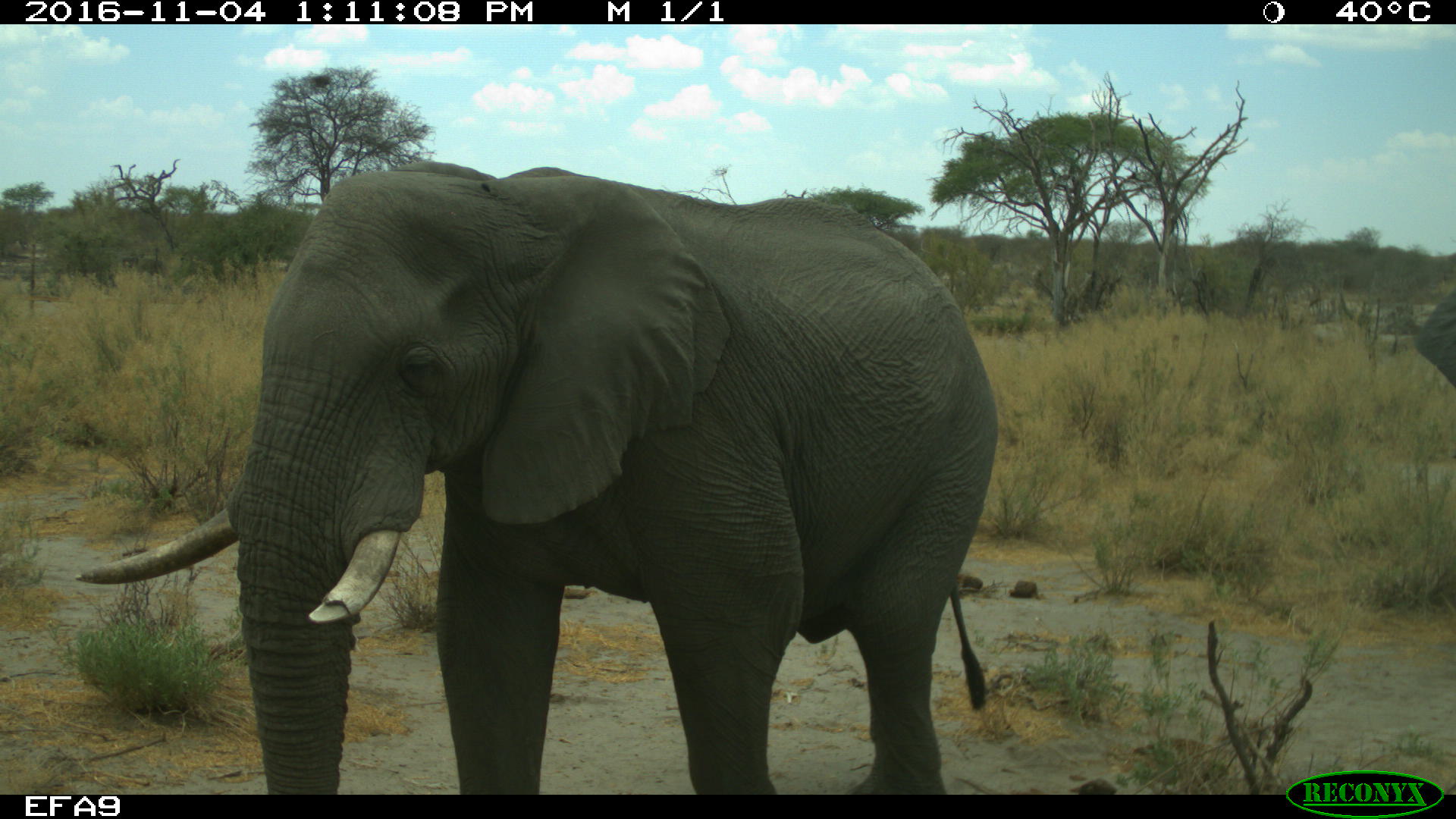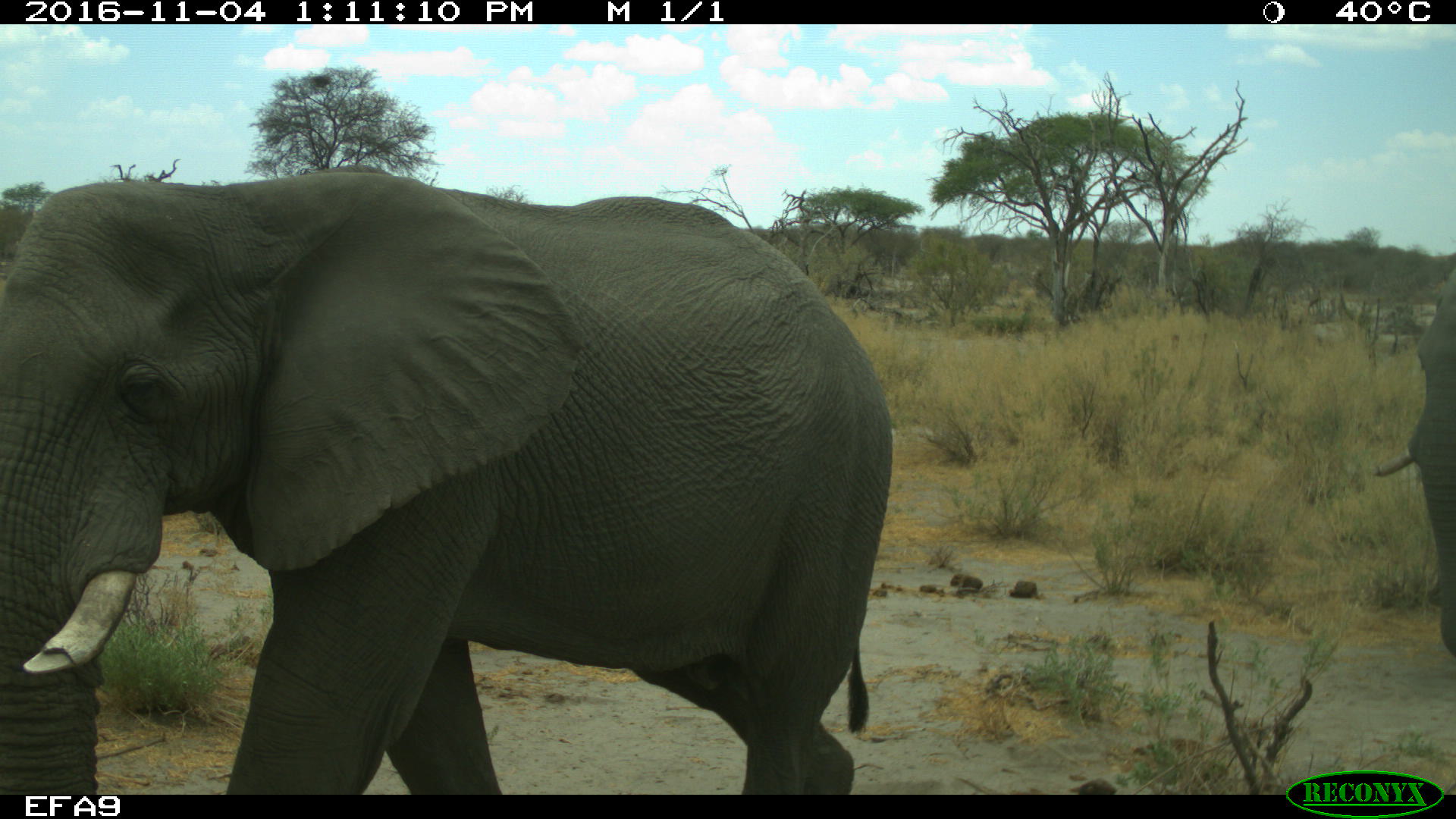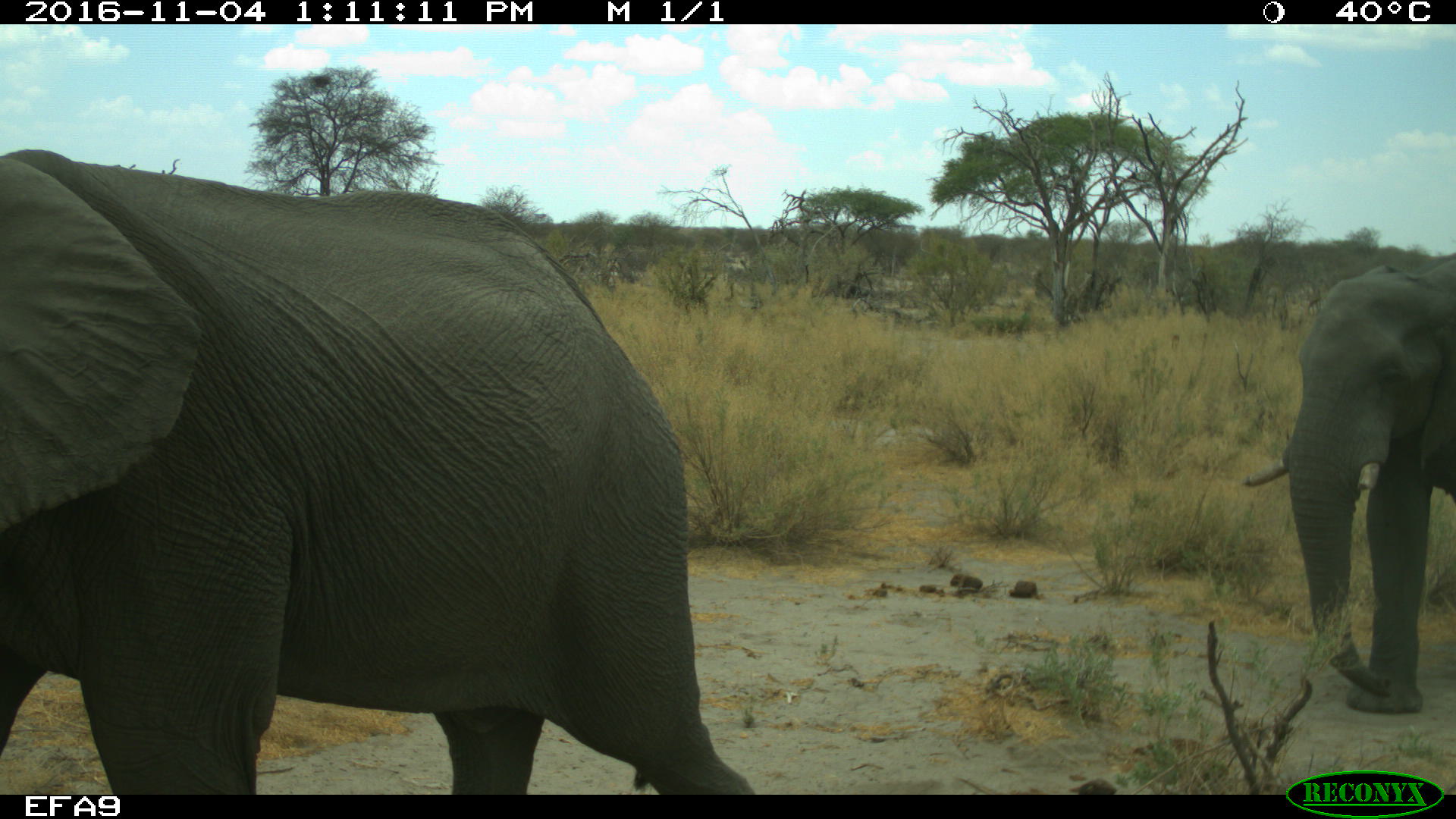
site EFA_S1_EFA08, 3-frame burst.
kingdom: Animalia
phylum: Chordata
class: Mammalia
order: Carnivora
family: Felidae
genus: Felis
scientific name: Felis lybica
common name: african wild cat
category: africanwildcat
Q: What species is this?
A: Africanwildcat (african wild cat) (Felis lybica).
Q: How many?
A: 2.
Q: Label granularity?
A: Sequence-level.